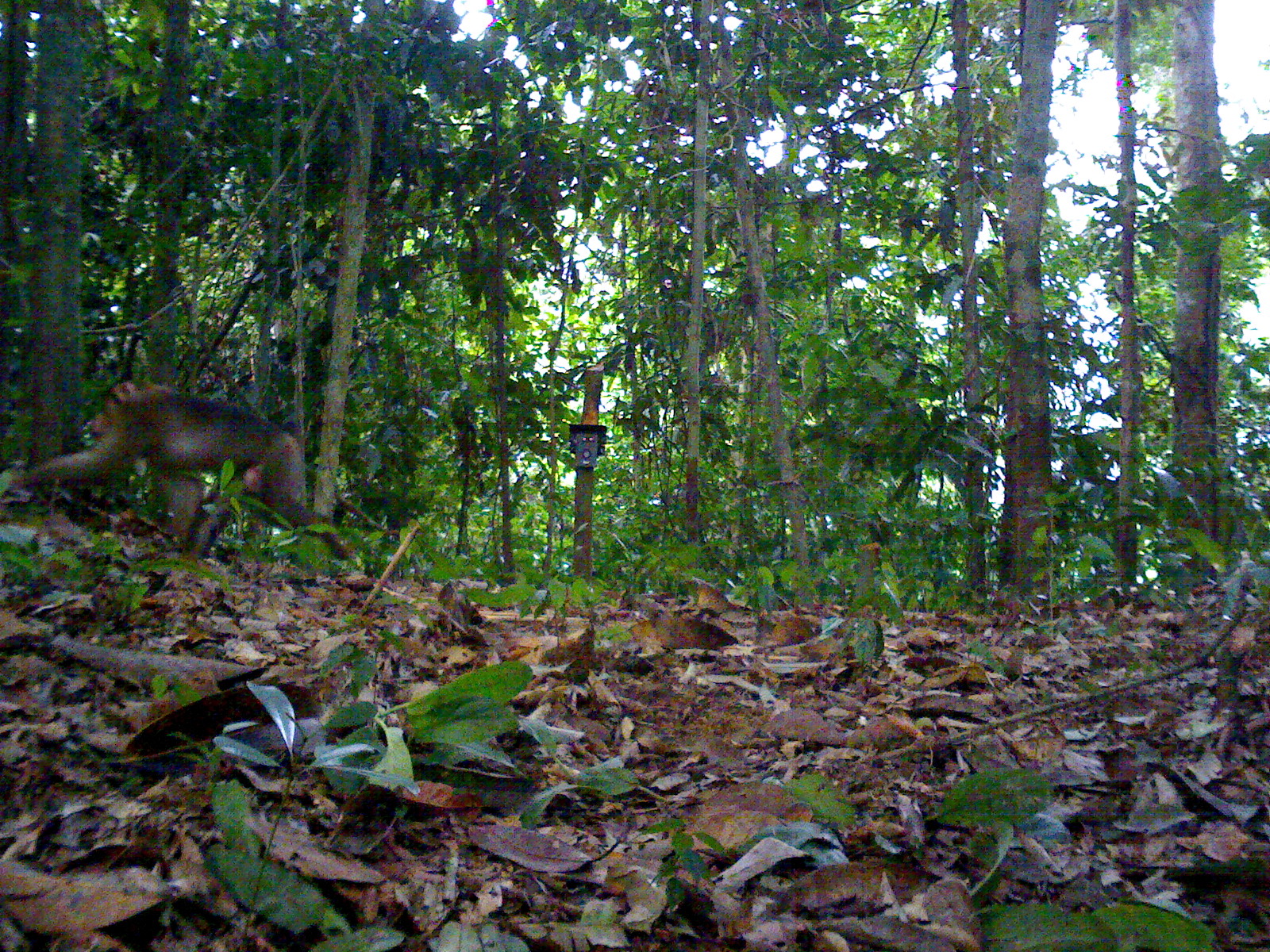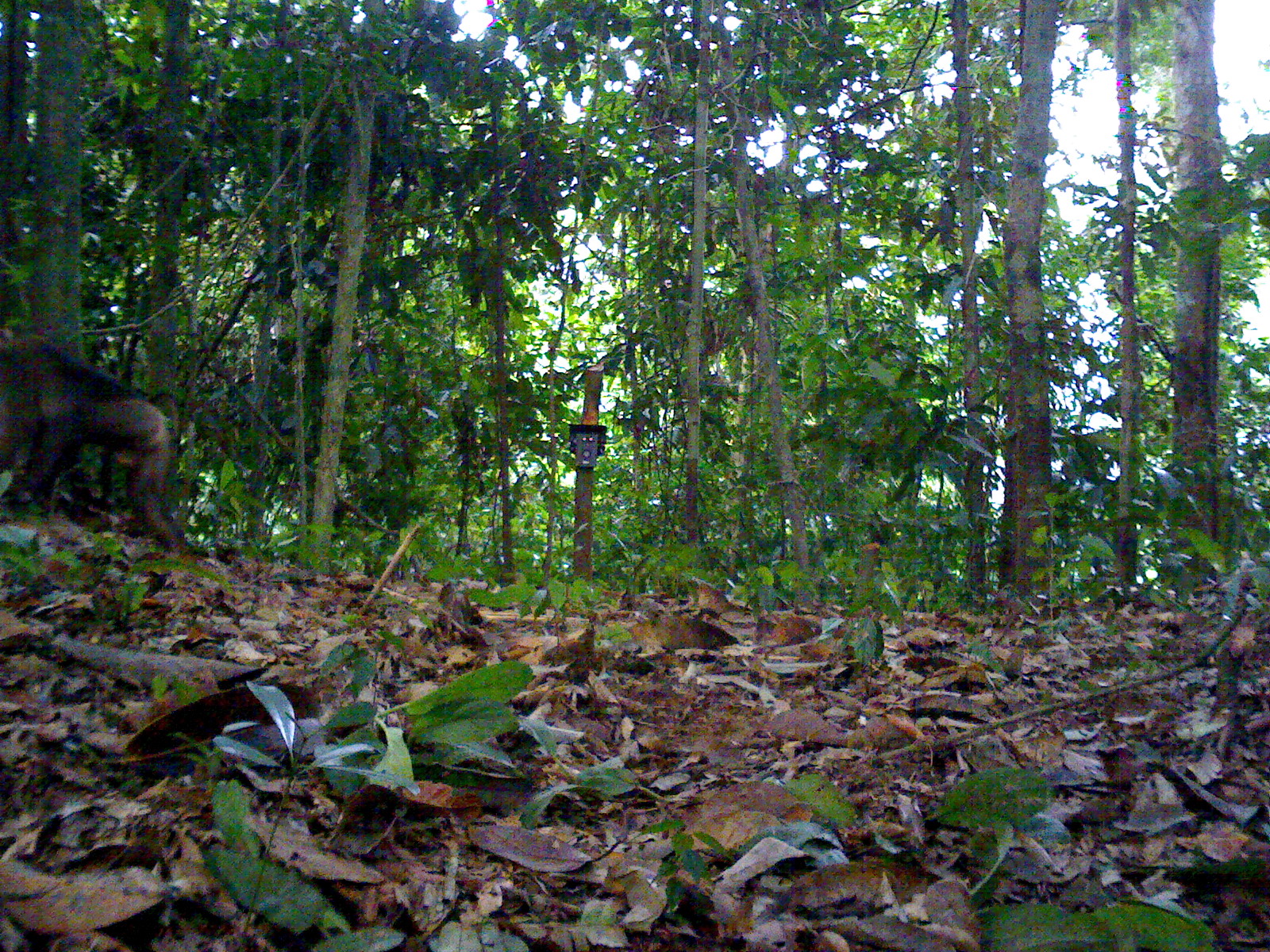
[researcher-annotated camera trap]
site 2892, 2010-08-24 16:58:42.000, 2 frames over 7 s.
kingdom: Animalia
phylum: Chordata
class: Mammalia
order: Primates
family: Cercopithecidae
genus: Macaca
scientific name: Macaca nemestrina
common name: southern pig-tailed macaque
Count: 1.